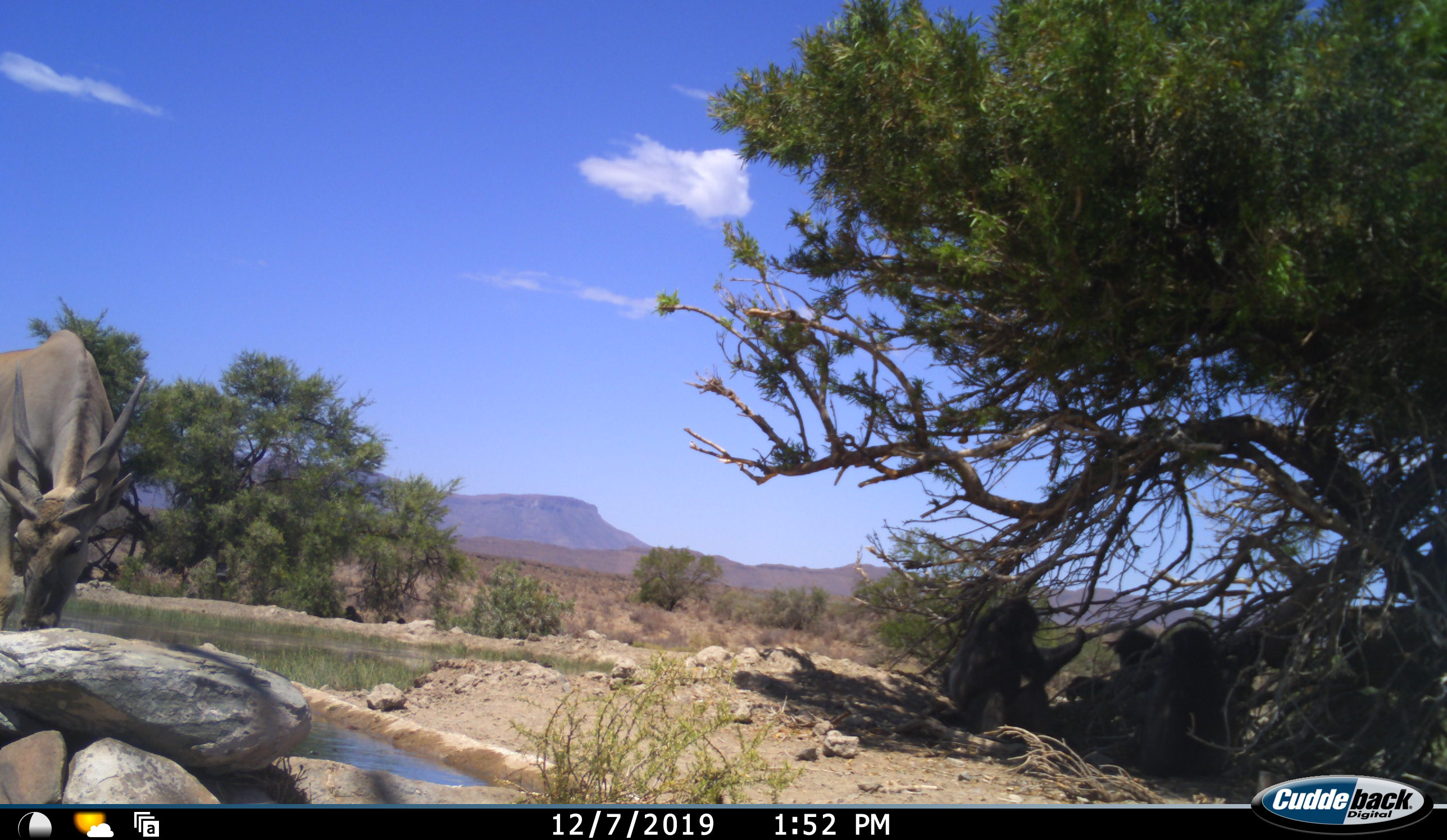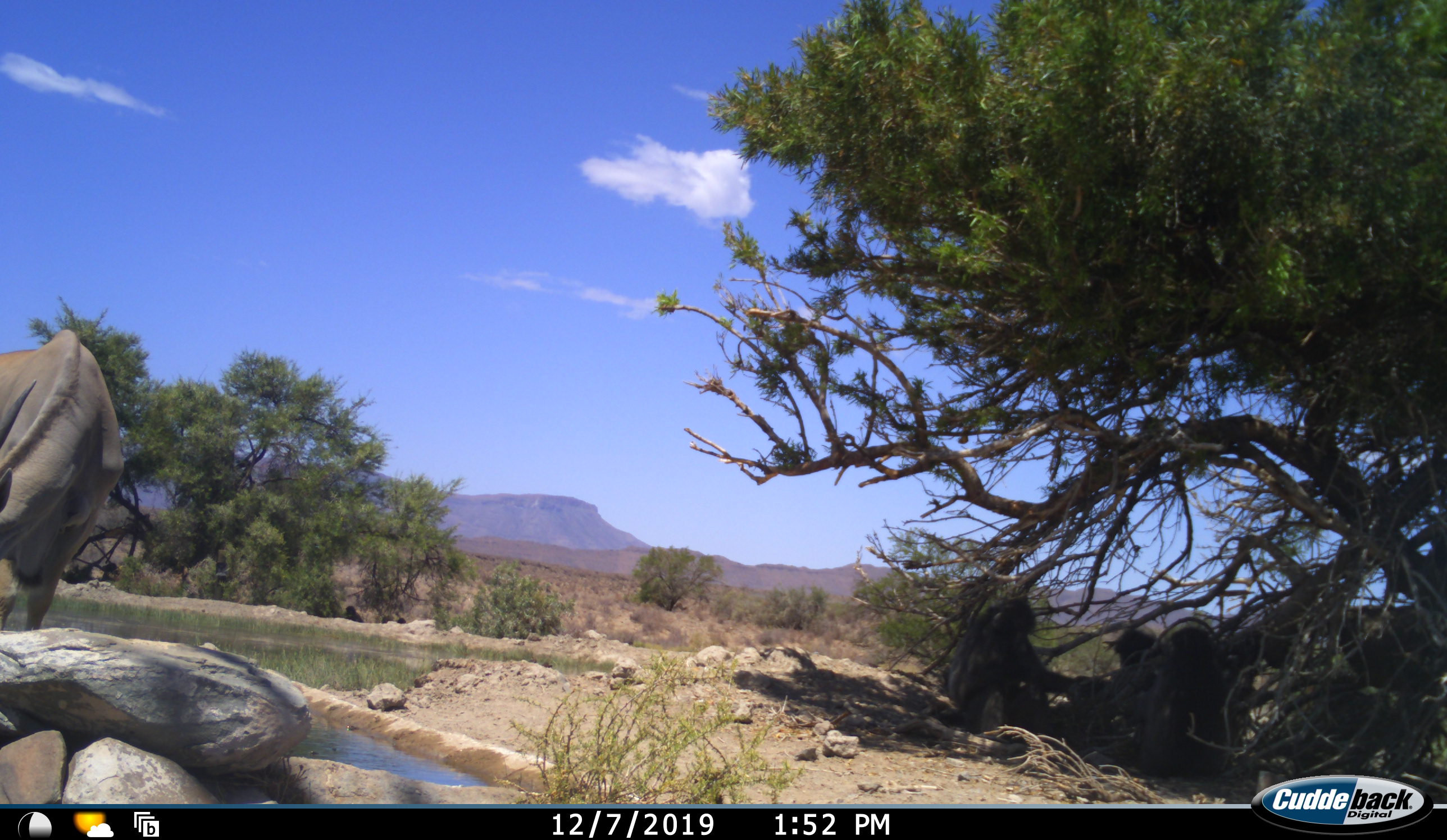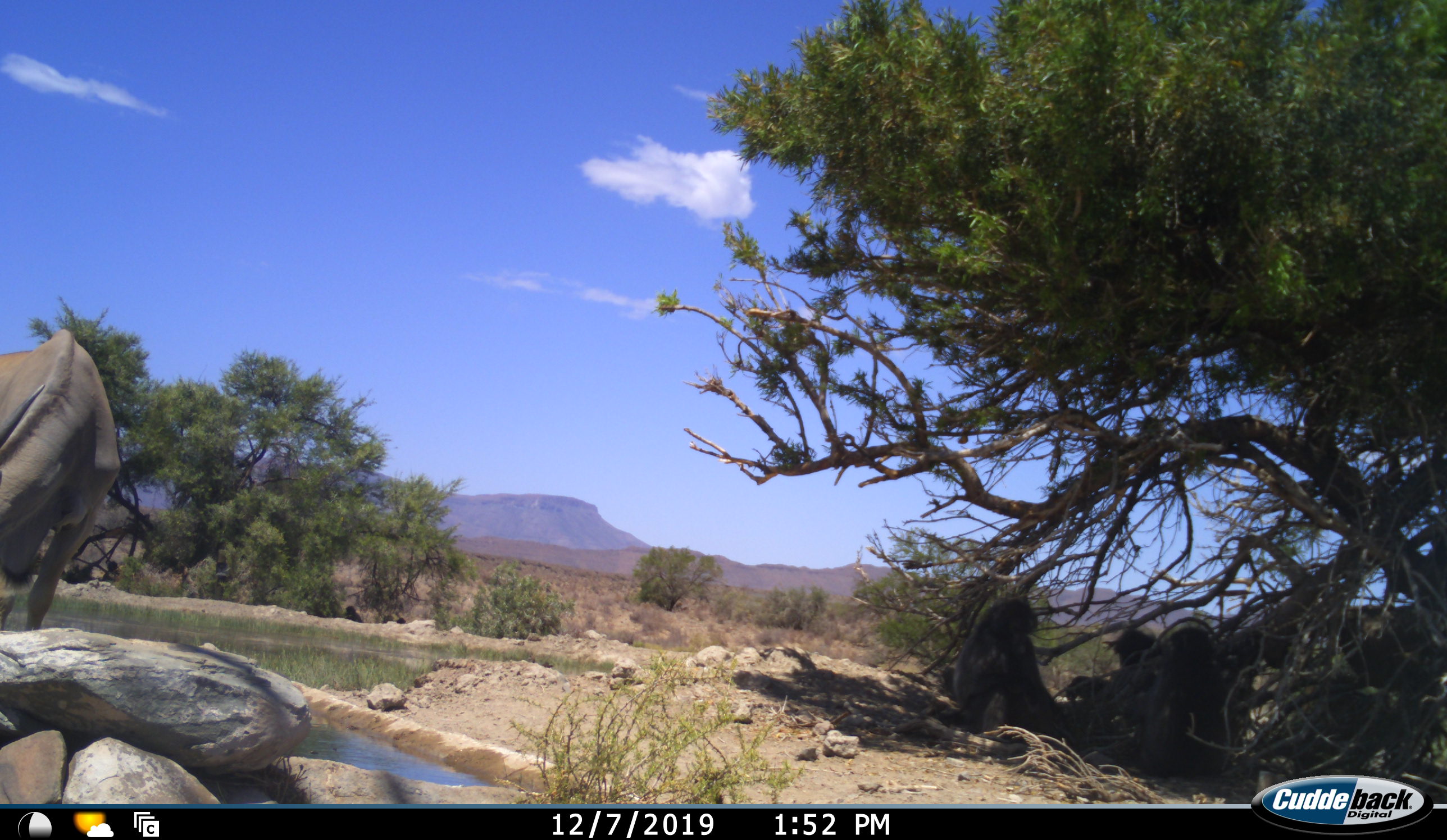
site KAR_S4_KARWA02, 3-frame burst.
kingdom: Animalia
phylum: Chordata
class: Mammalia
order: Primates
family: Cercopithecidae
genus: Papio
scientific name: Papio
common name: baboon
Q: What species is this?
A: Baboon (Papio).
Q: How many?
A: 3.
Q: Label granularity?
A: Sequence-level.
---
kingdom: Animalia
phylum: Chordata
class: Mammalia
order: Artiodactyla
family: Bovidae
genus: Tragelaphus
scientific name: Tragelaphus oryx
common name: eland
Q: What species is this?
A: Eland (Tragelaphus oryx).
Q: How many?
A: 1.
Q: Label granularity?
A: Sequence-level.